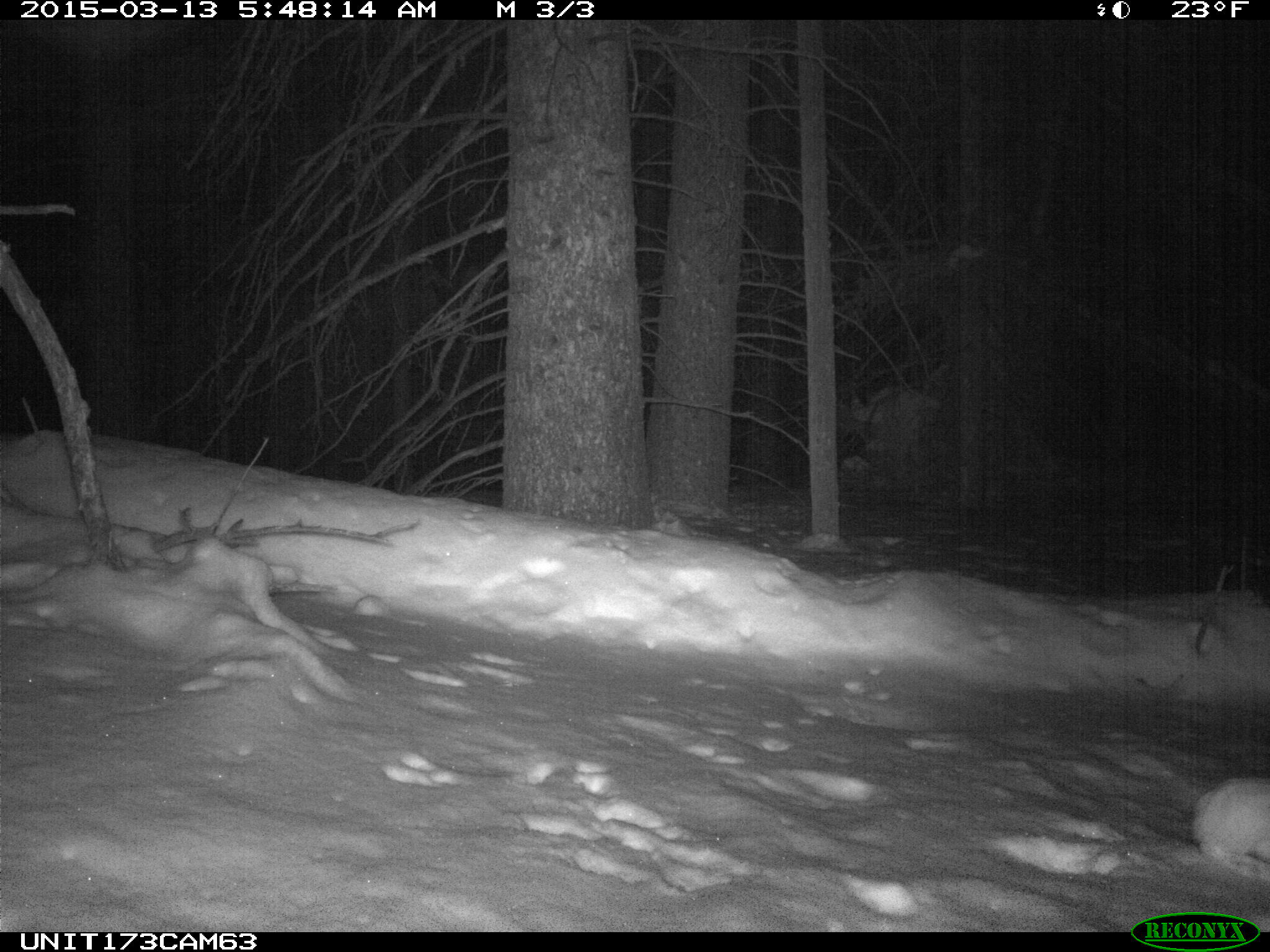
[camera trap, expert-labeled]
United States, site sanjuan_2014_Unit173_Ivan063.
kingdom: Animalia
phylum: Chordata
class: Mammalia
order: Lagomorpha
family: Leporidae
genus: Lepus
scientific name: Lepus americanus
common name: snowshoe hare